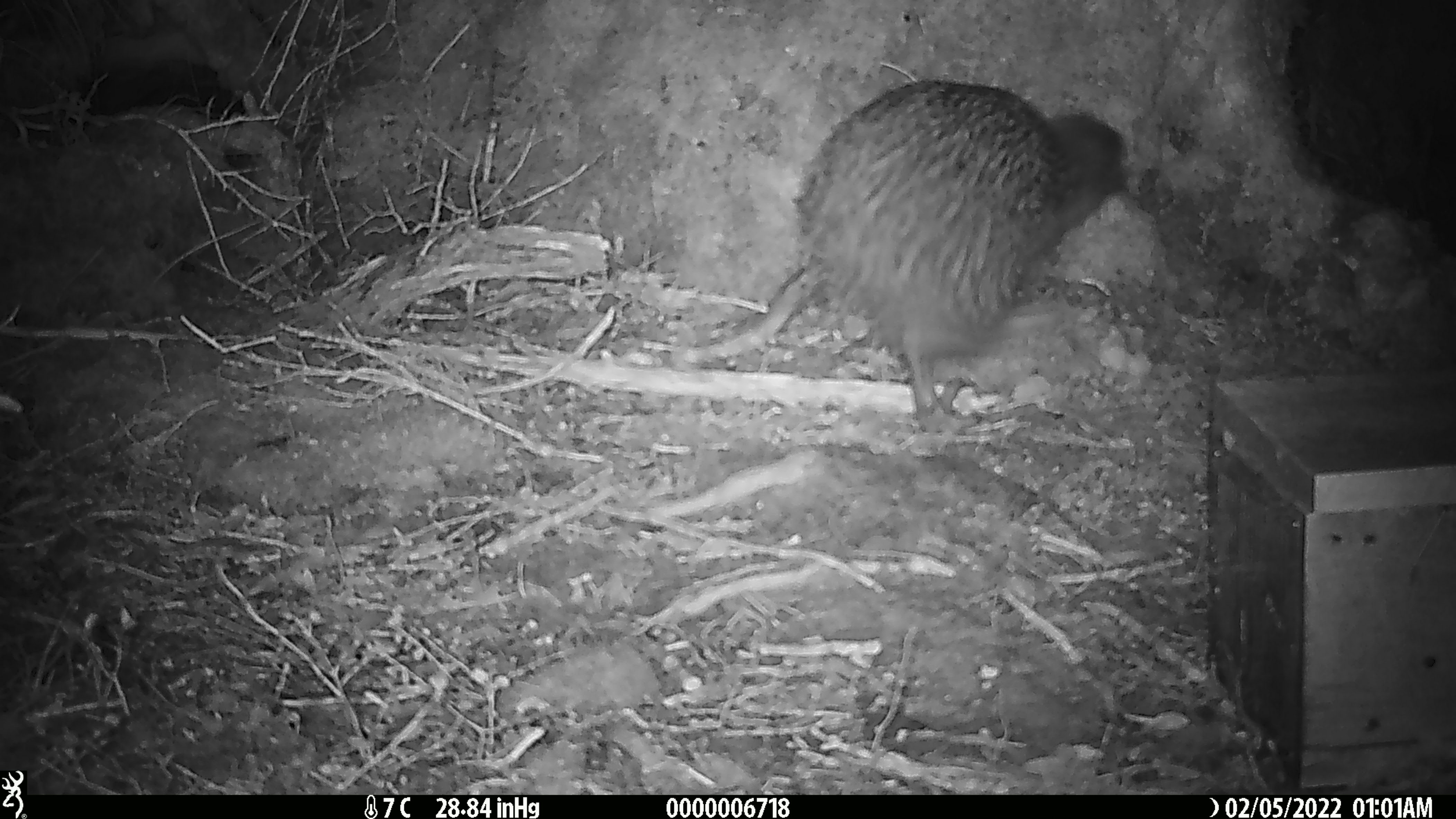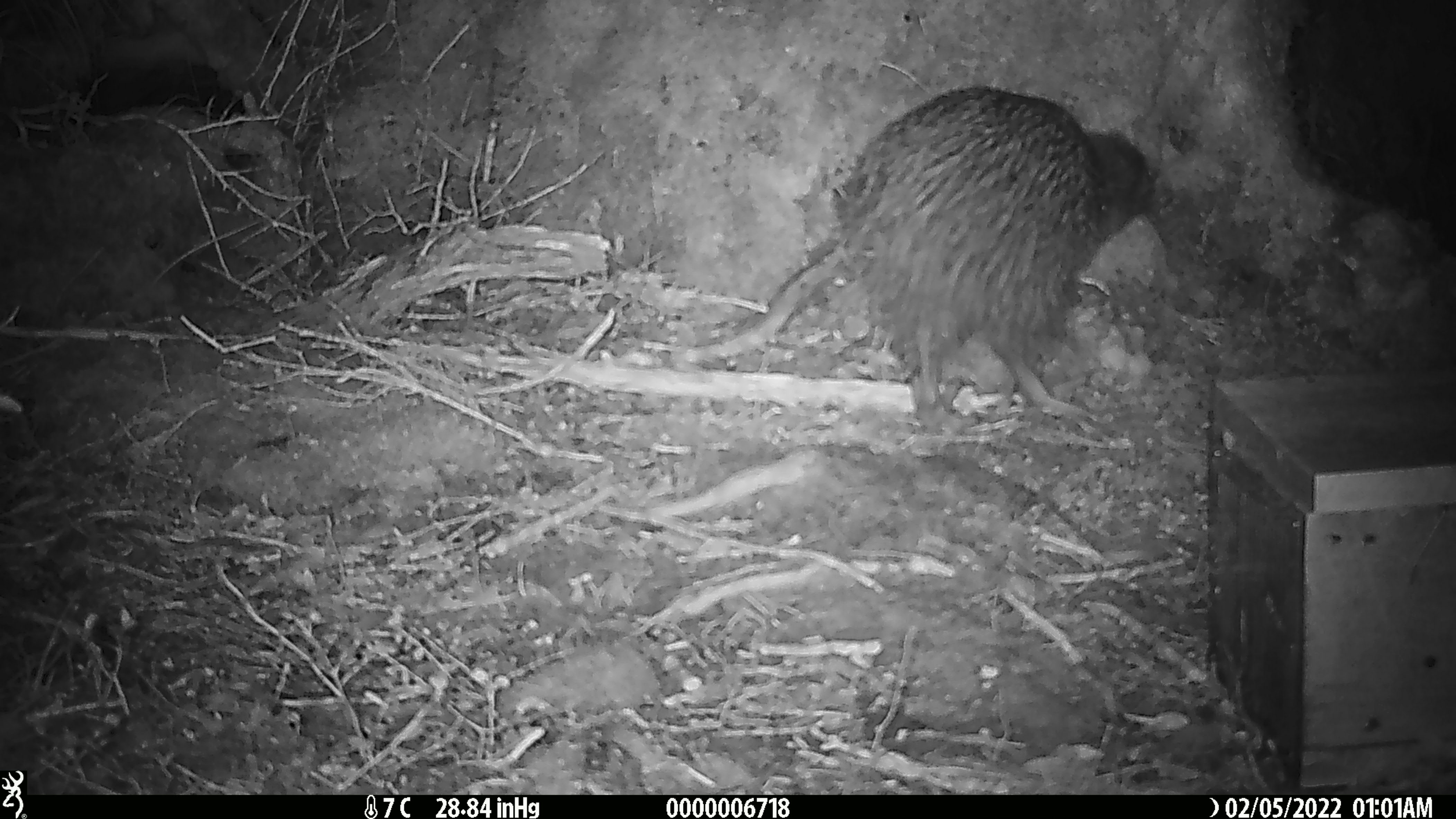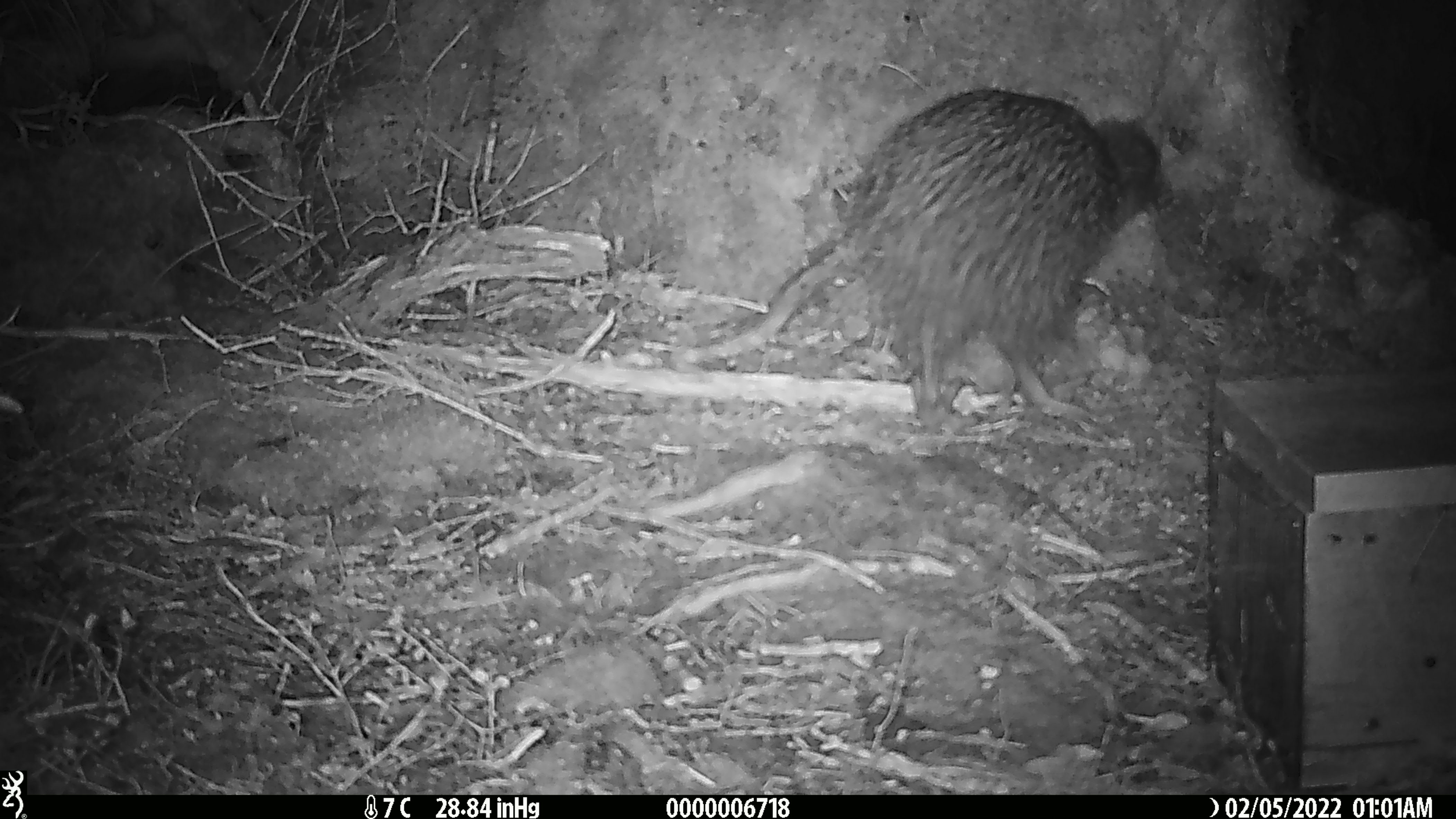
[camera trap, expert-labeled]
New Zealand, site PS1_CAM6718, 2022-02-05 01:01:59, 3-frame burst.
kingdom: Animalia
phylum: Chordata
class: Aves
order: Apterygiformes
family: Apterygidae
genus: Apteryx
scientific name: Apteryx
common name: kiwi